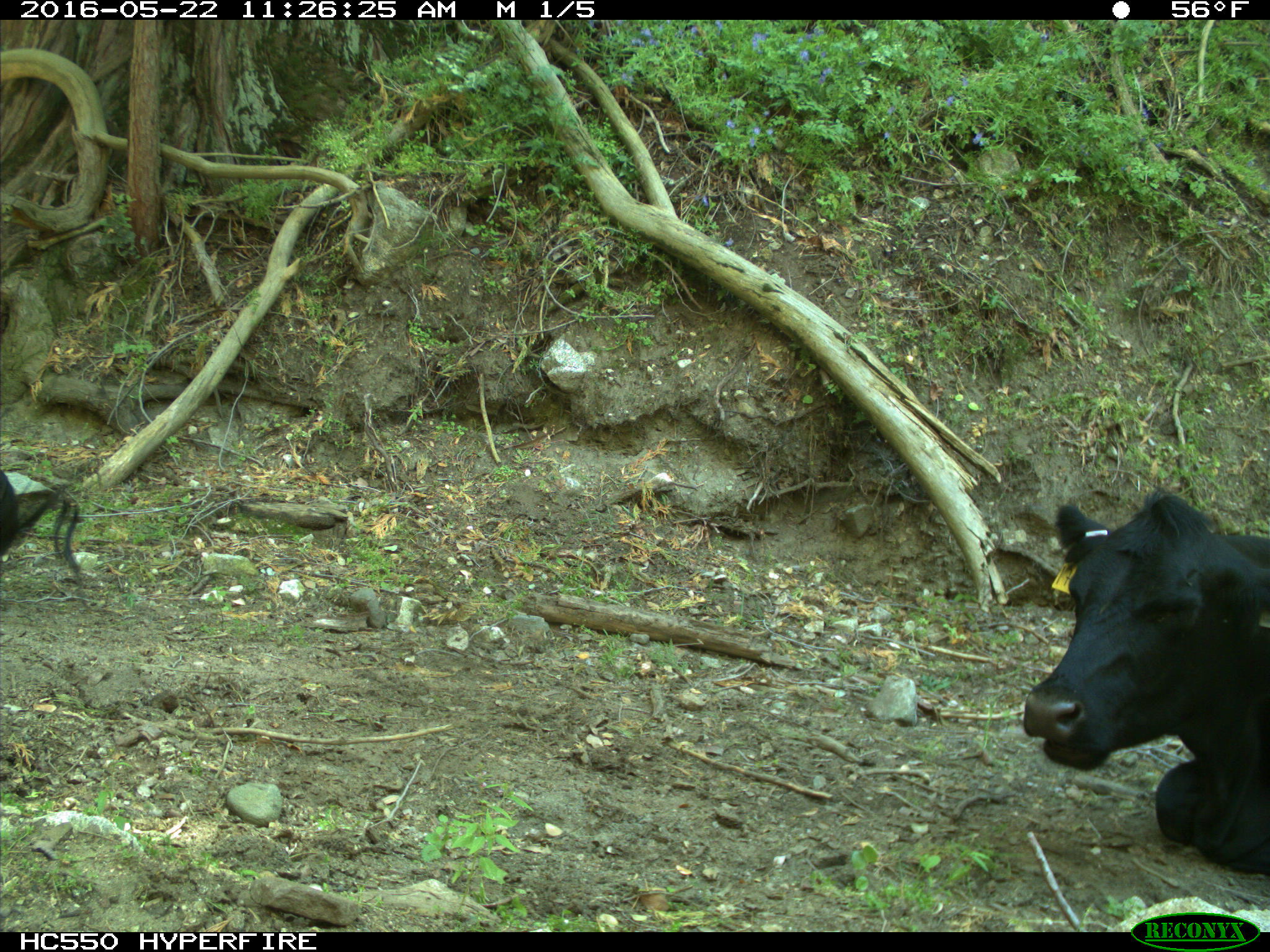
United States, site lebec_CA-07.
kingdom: Animalia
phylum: Chordata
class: Mammalia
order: Artiodactyla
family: Bovidae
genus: Bos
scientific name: Bos taurus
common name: domestic cow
Bos taurus (domestic cow).